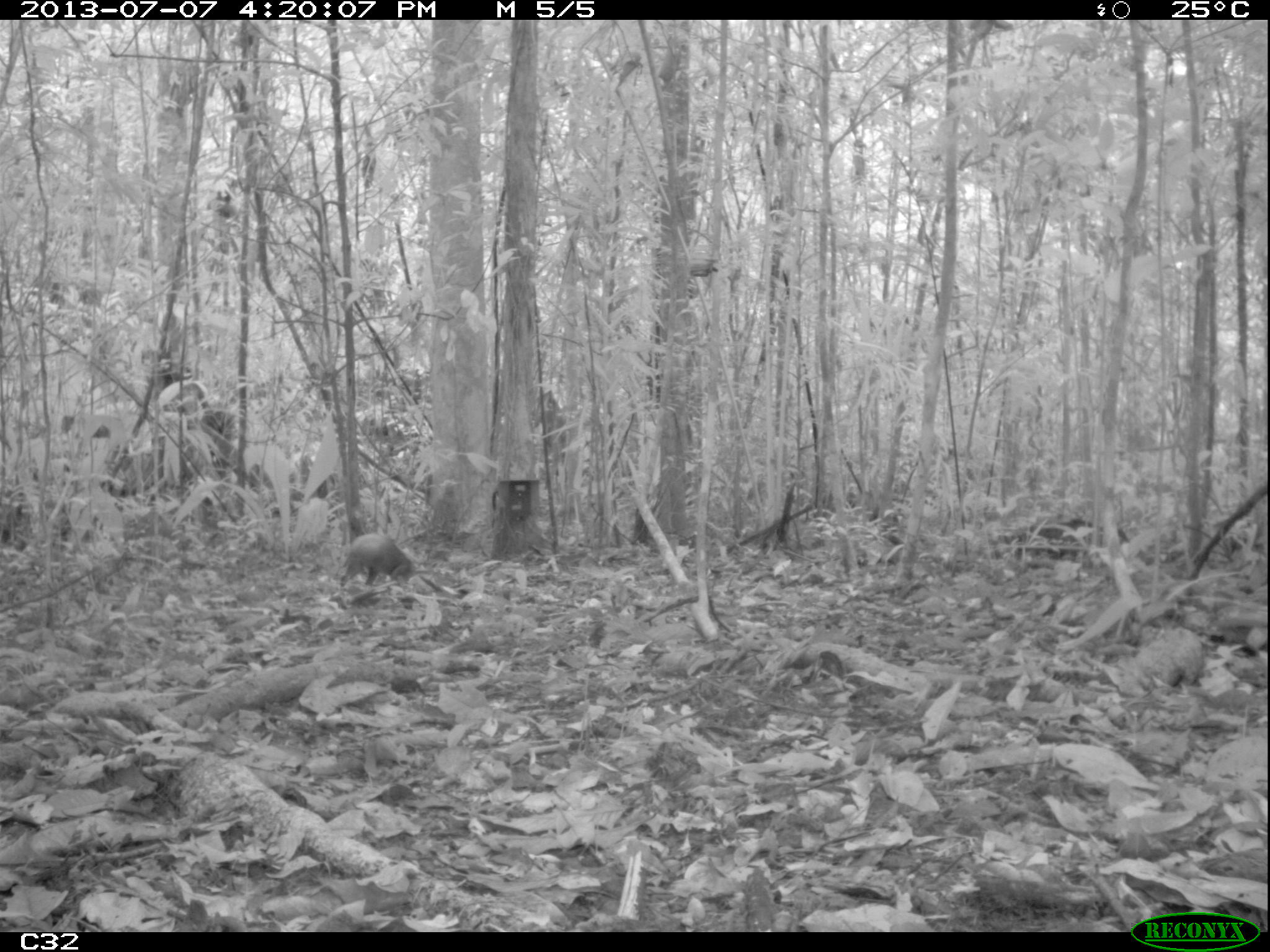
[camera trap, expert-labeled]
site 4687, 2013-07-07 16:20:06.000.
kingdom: Animalia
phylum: Chordata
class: Mammalia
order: Rodentia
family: Dasyproctidae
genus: Dasyprocta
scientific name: Dasyprocta leporina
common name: red-rumped agouti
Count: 1.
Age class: adult.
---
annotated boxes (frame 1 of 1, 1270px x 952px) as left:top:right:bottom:
dasyprocta leporina: 338:531:418:590